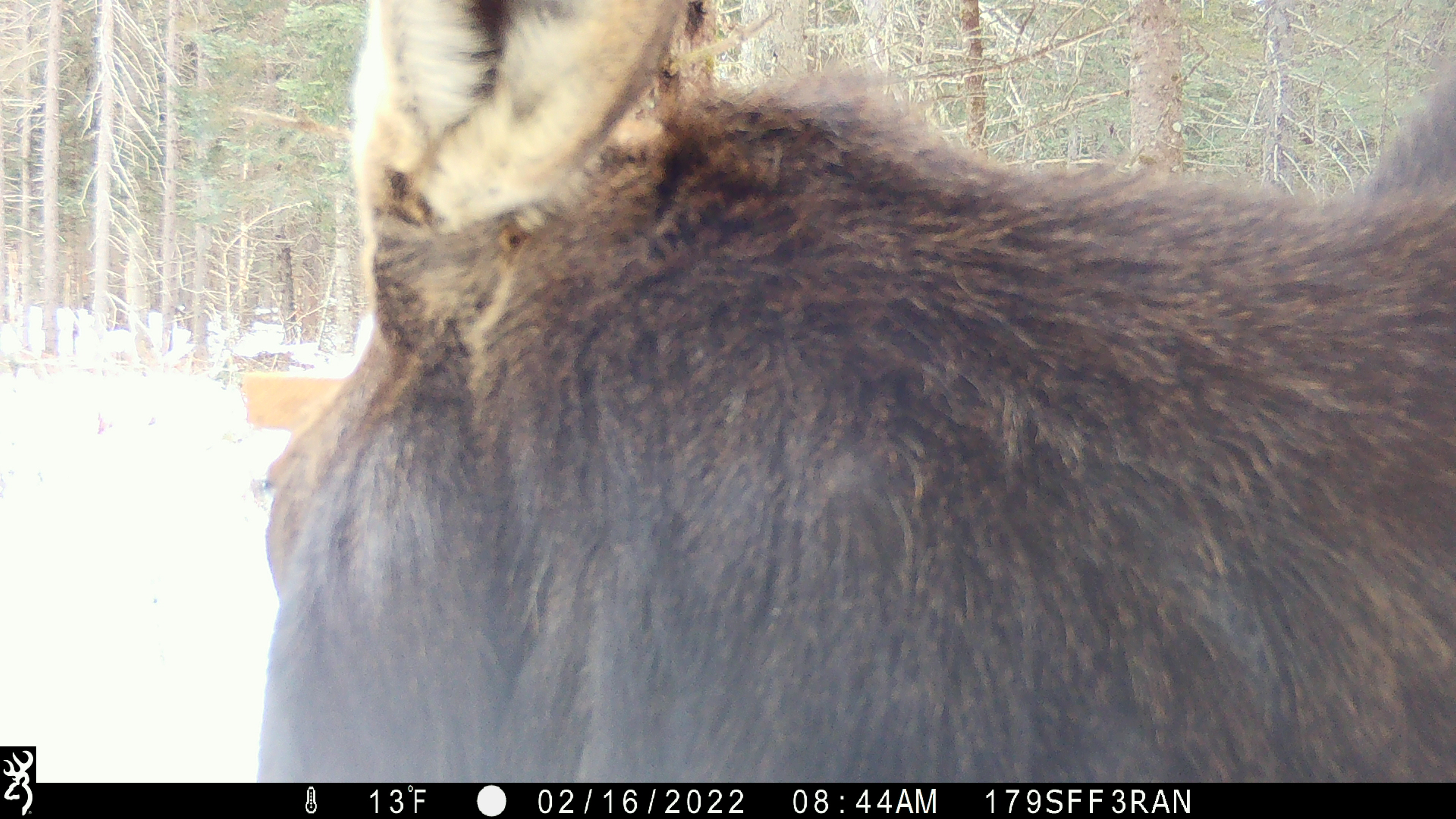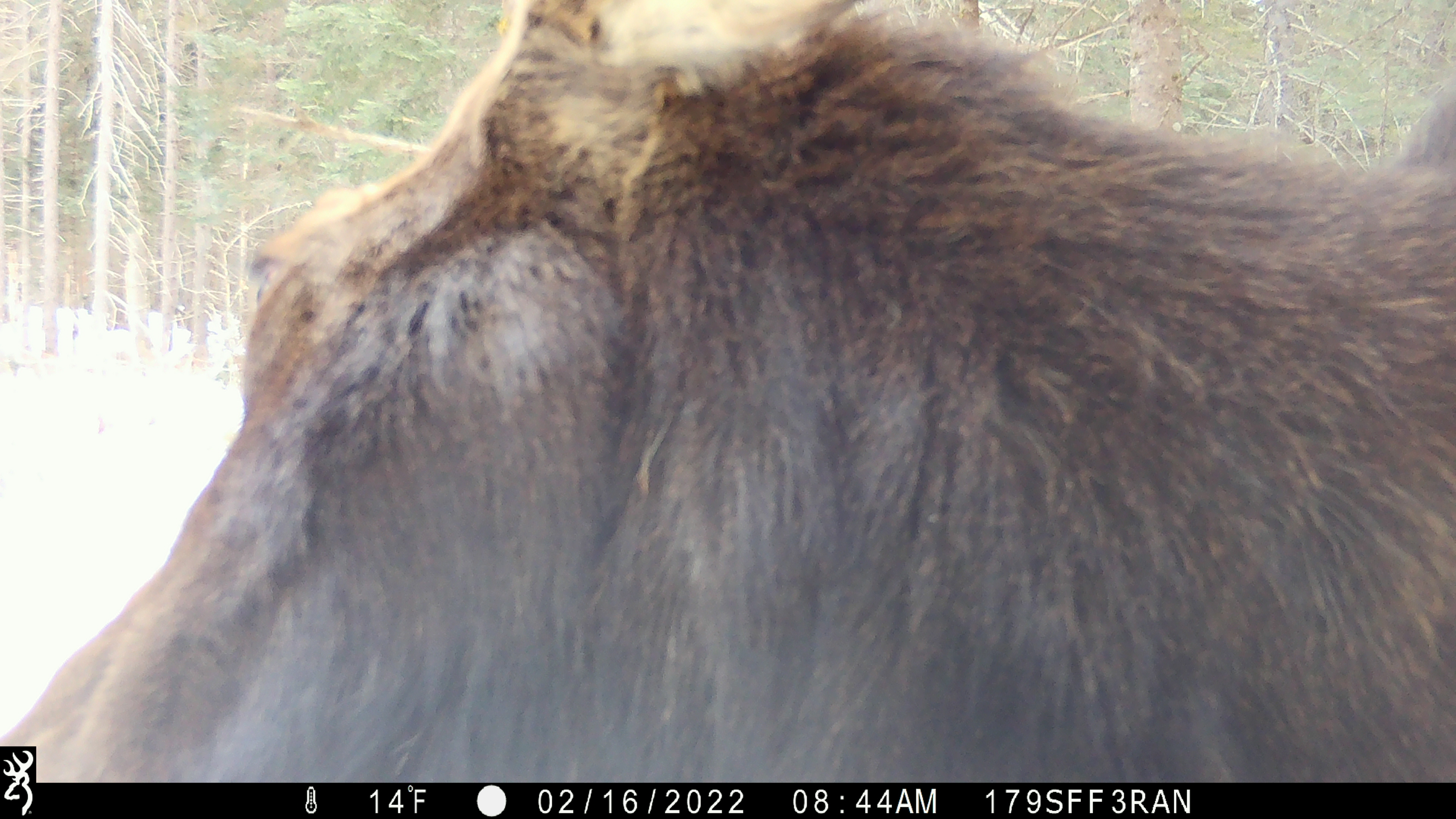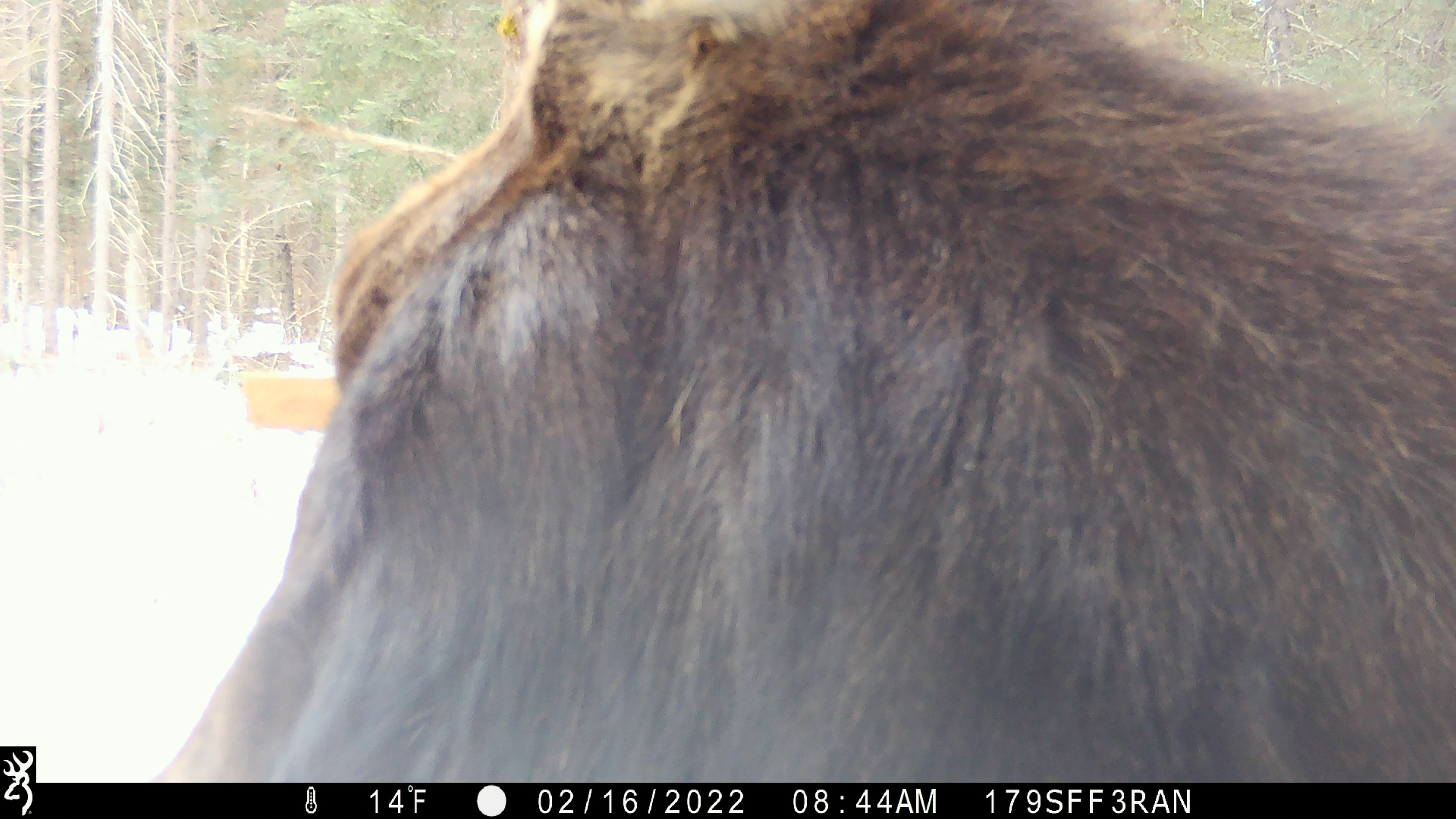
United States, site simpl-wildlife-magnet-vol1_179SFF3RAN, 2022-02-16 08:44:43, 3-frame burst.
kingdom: Animalia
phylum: Chordata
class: Mammalia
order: Artiodactyla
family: Cervidae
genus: Alces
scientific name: Alces alces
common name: moose